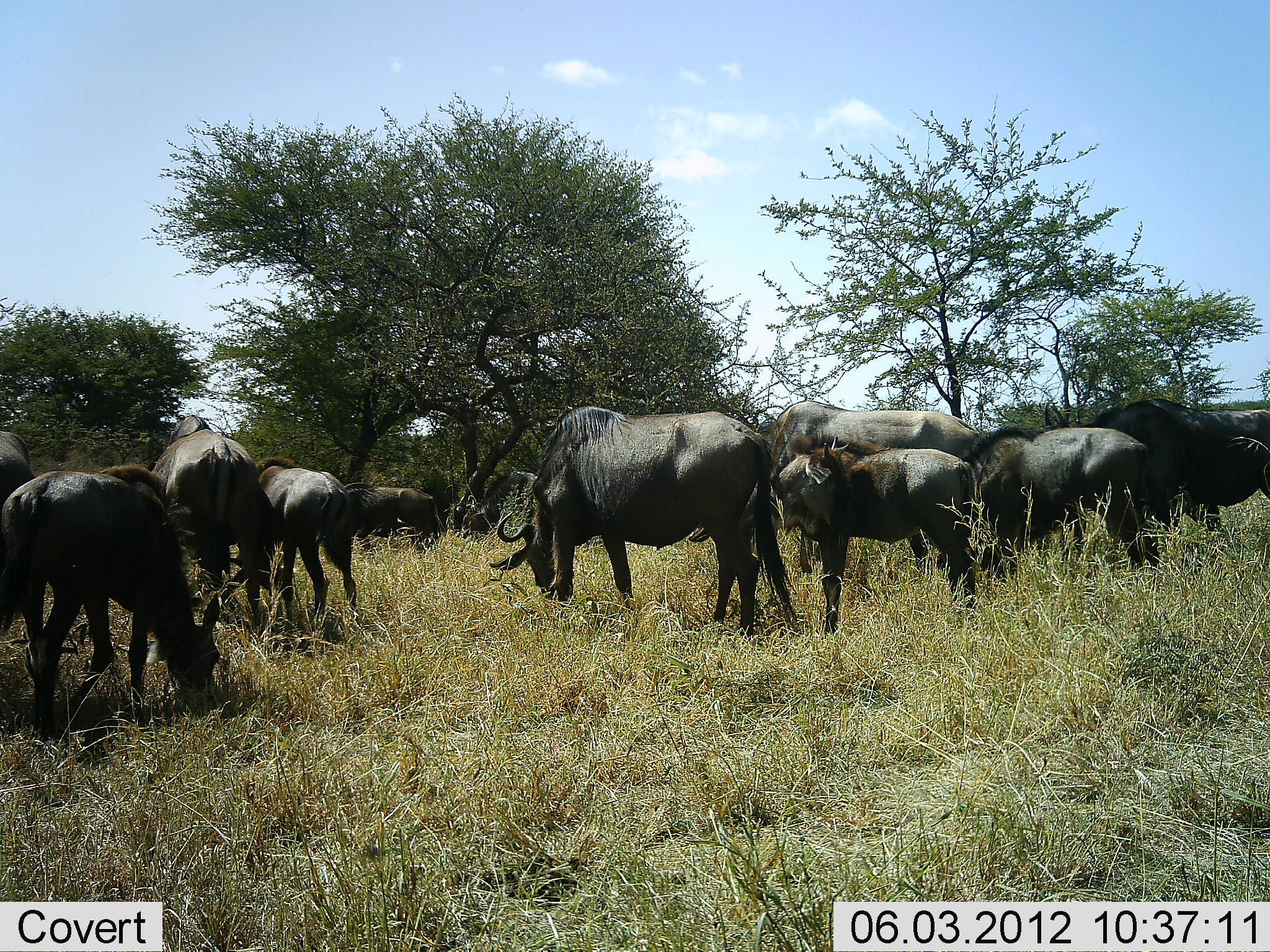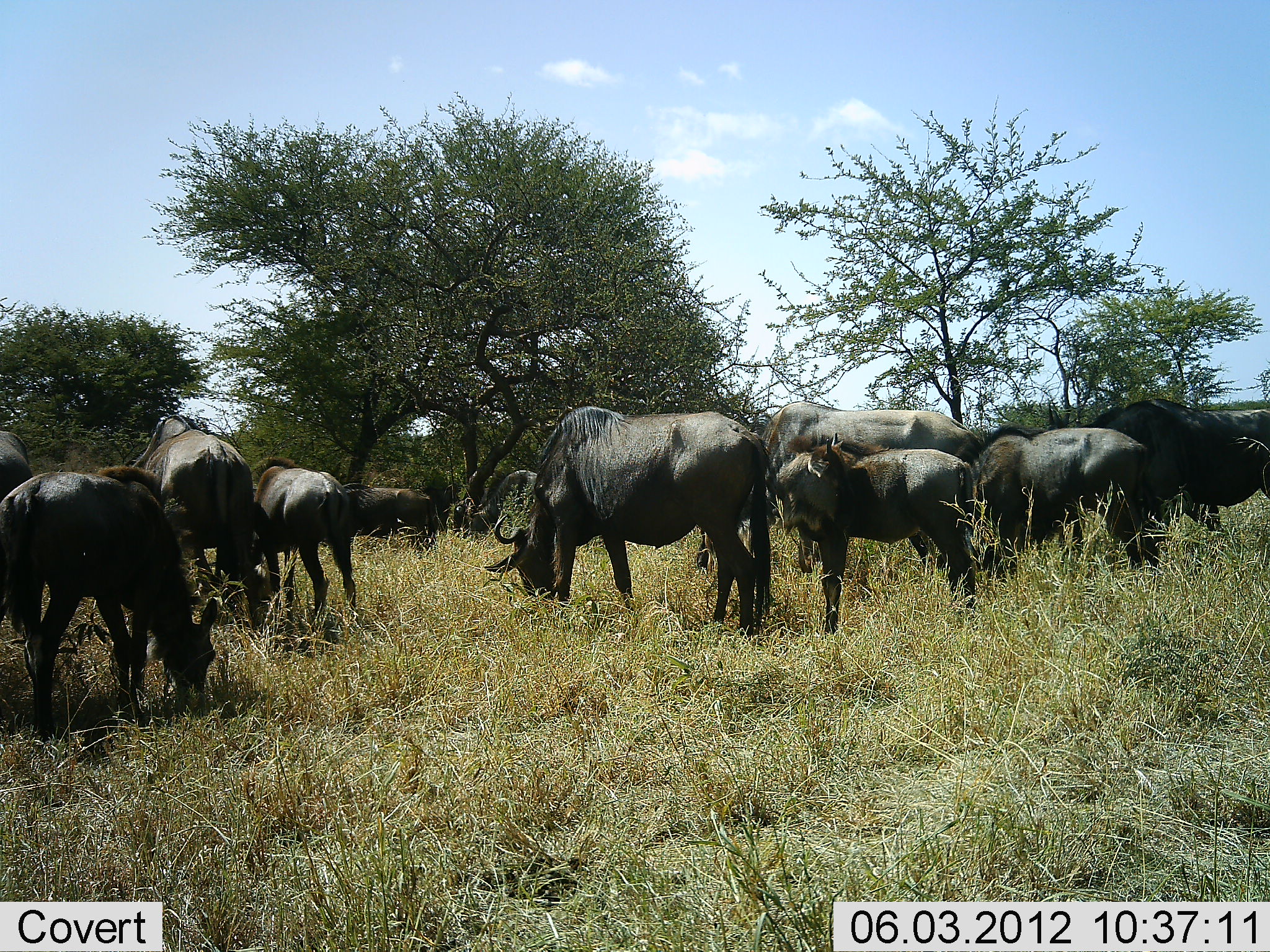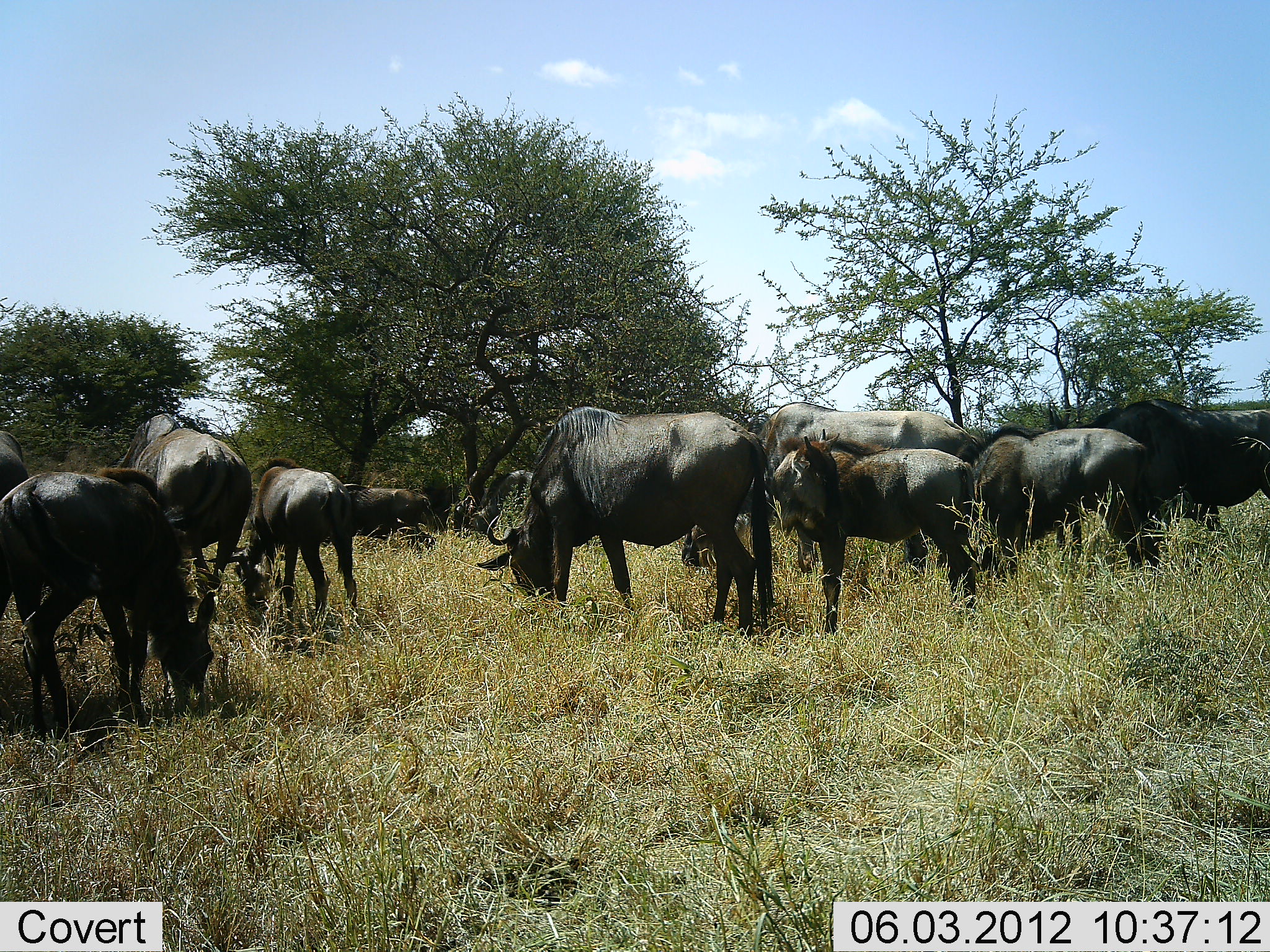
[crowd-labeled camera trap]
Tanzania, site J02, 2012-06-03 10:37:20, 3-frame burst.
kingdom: Animalia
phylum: Chordata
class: Mammalia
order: Artiodactyla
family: Bovidae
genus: Connochaetes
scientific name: Connochaetes taurinus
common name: blue wildebeest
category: wildebeest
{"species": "wildebeest (blue wildebeest) (Connochaetes taurinus)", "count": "11-50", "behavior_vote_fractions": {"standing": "50%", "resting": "0%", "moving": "20%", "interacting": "0%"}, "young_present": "40%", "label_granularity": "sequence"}